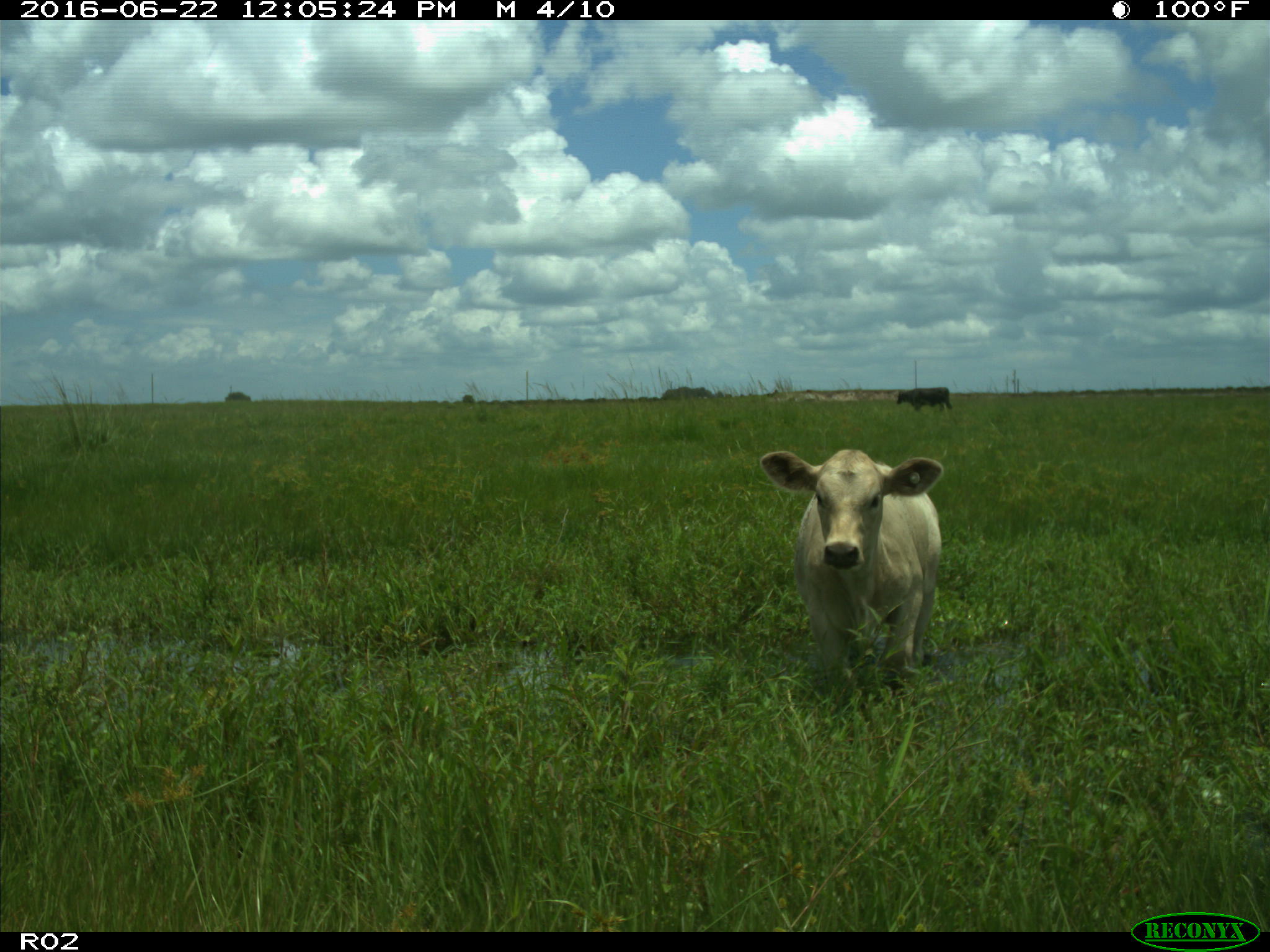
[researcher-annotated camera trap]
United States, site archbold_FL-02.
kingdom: Animalia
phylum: Chordata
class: Mammalia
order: Artiodactyla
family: Bovidae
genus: Bos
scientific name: Bos taurus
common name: domestic cow